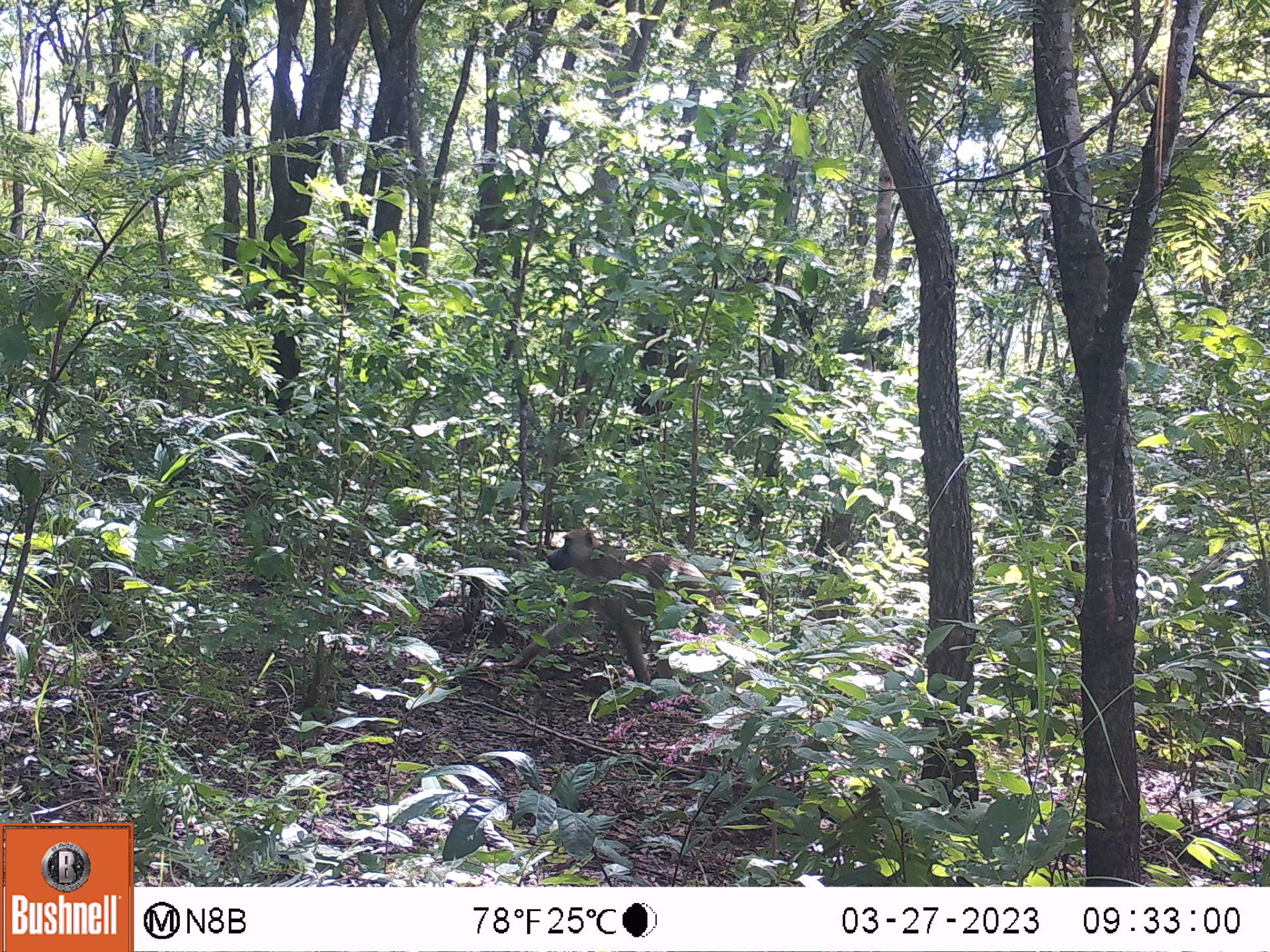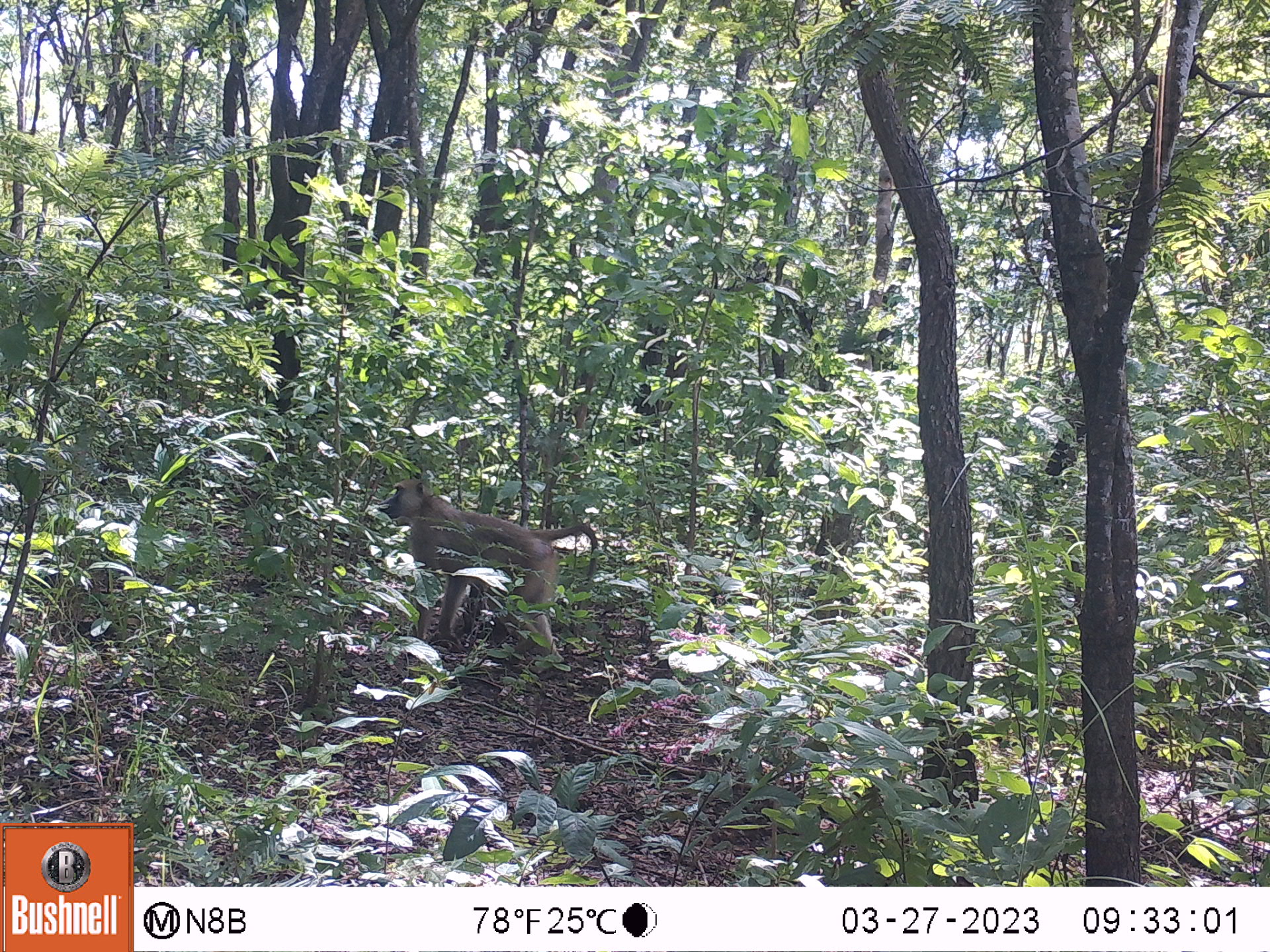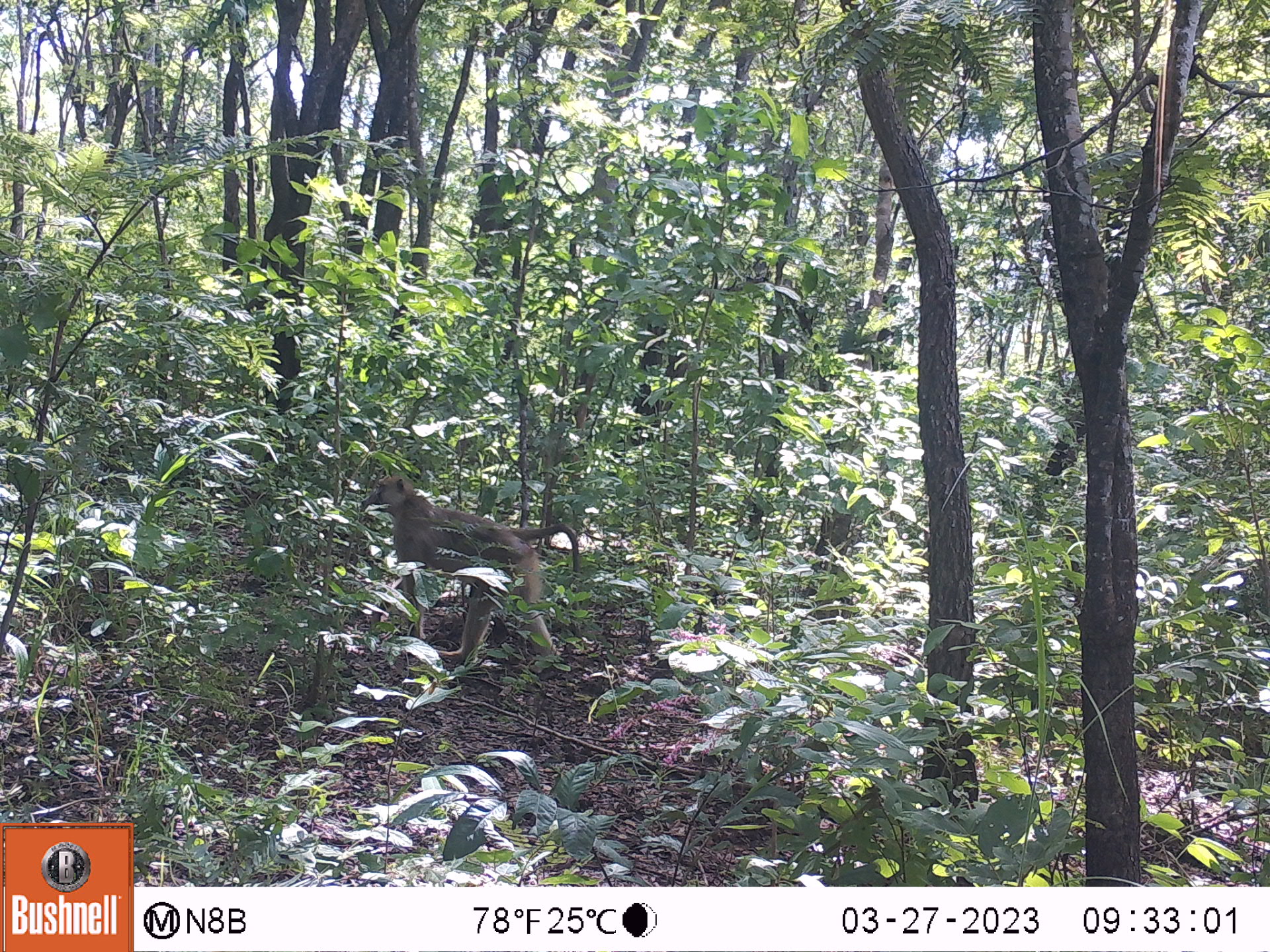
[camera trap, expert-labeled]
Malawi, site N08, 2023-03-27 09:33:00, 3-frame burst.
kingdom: Animalia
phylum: Chordata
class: Mammalia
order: Primates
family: Cercopithecidae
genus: Papio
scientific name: Papio cynocephalus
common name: yellow baboon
Yellow baboon (Papio cynocephalus), count 1.